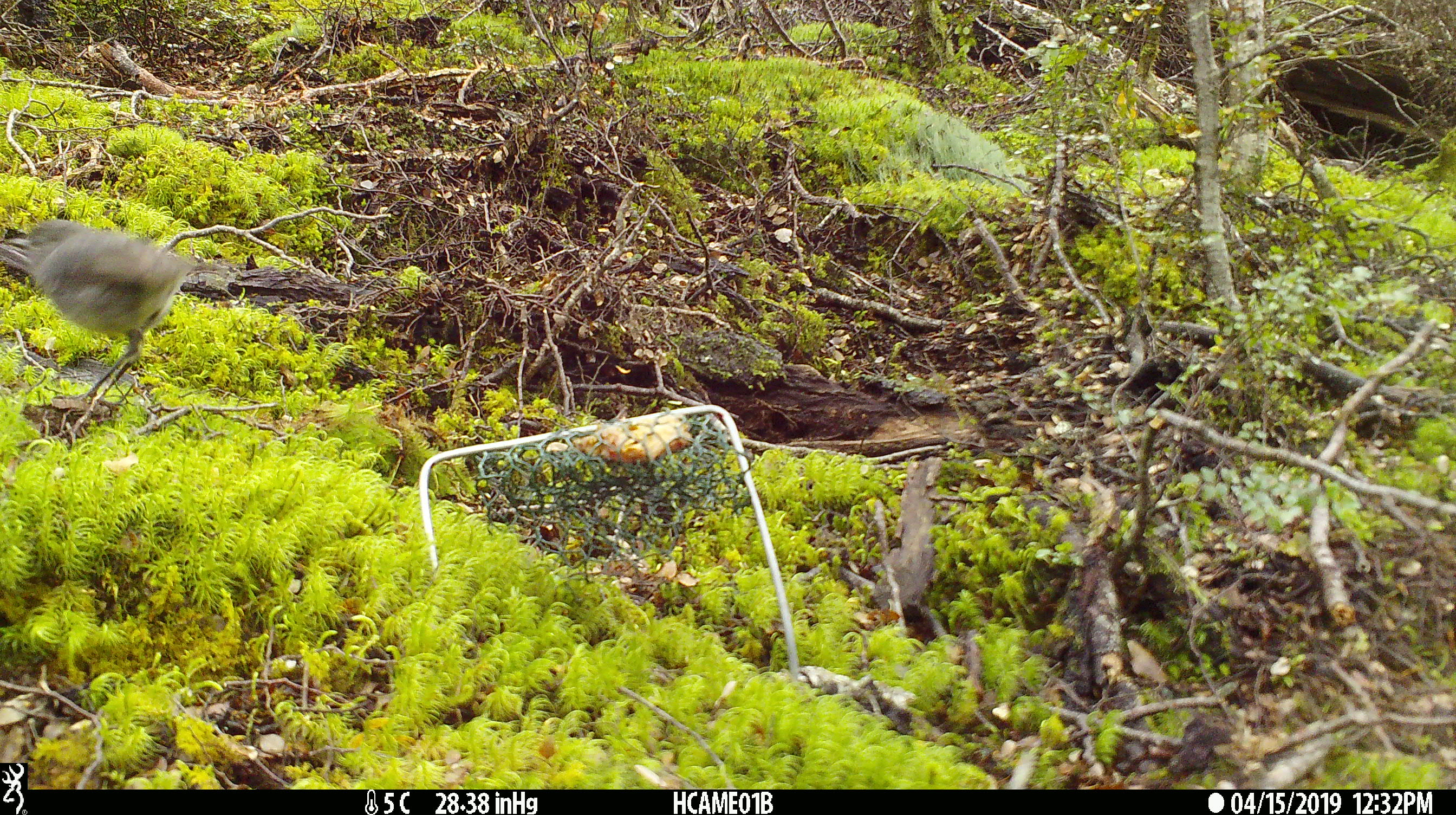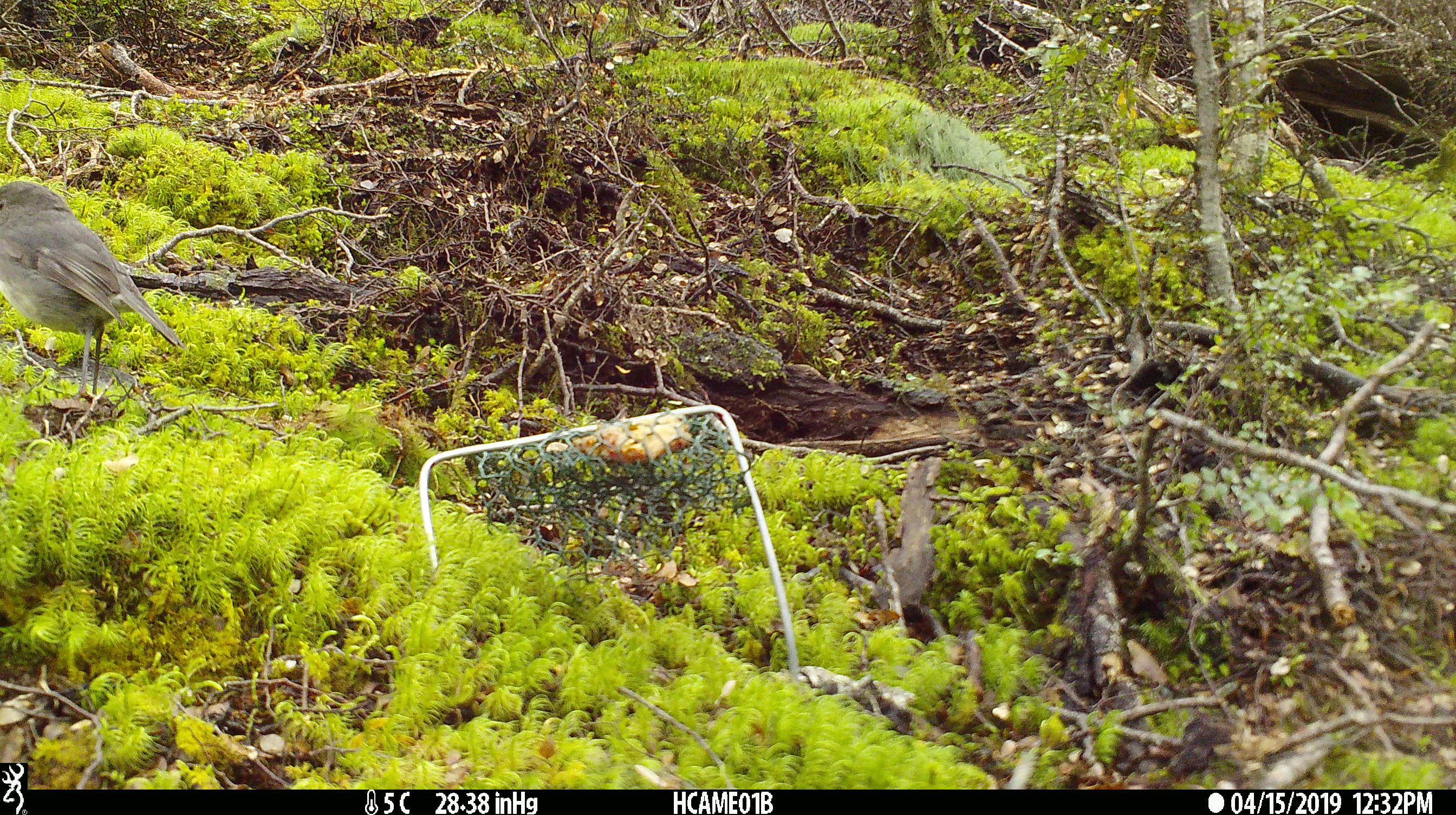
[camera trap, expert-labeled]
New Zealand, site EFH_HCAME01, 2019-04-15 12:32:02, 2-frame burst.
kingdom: Animalia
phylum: Chordata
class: Aves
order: Passeriformes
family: Petroicidae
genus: Petroica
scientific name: Petroica australis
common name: new zealand robin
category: robin